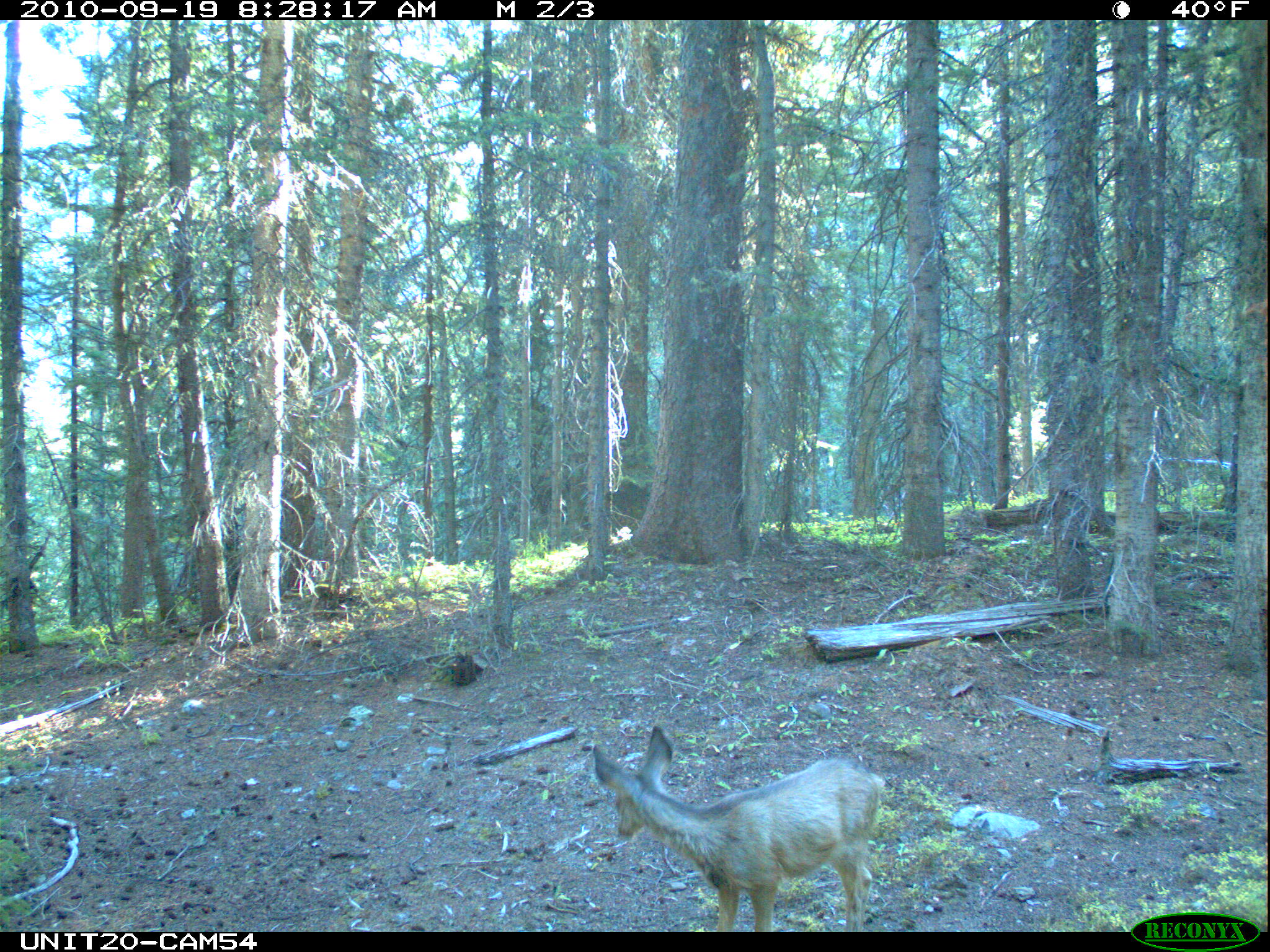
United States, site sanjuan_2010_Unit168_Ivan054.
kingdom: Animalia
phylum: Chordata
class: Mammalia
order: Artiodactyla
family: Cervidae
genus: Odocoileus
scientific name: Odocoileus hemionus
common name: mule deer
Odocoileus hemionus (mule deer).